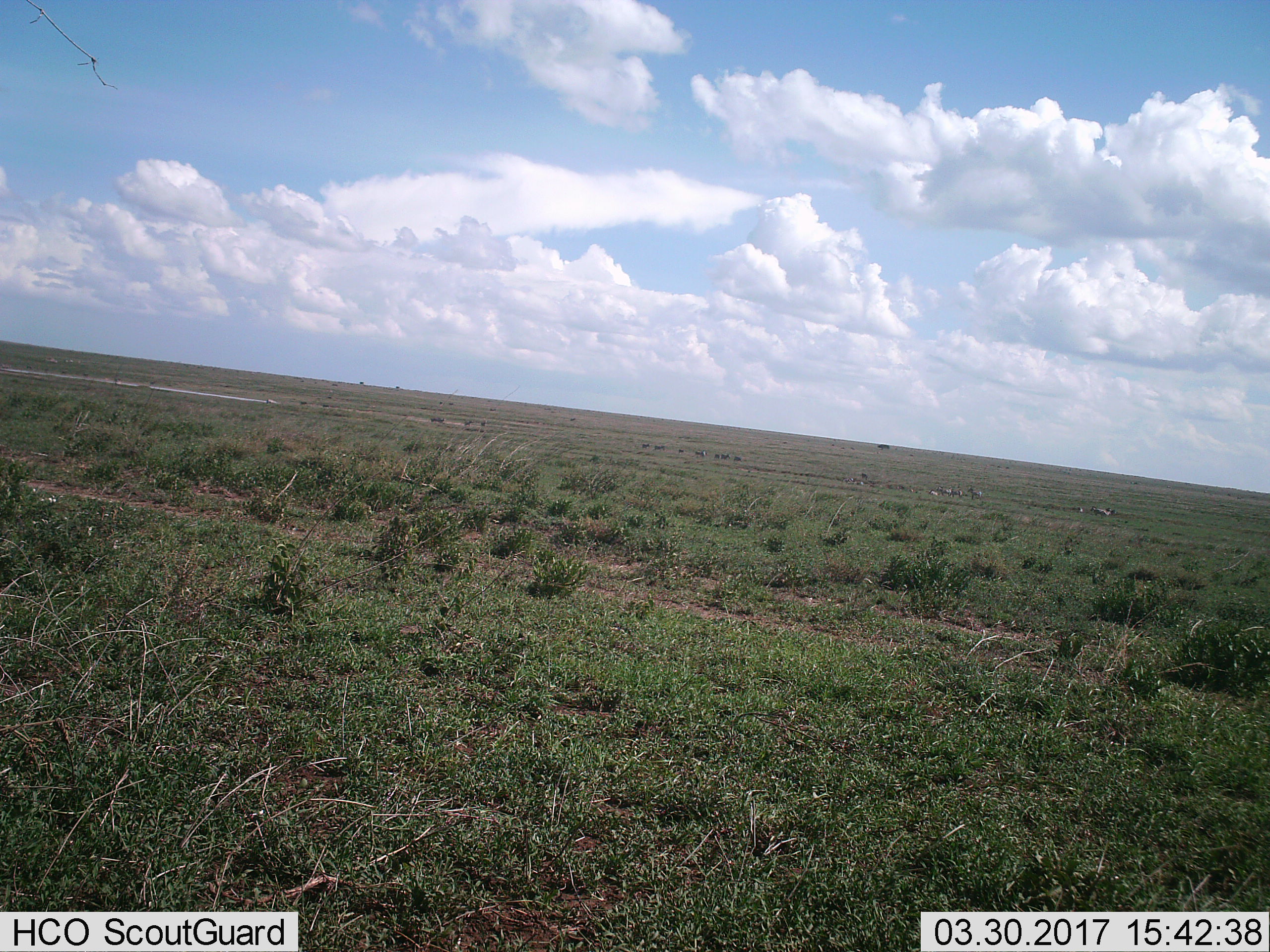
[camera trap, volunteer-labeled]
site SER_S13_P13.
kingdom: Animalia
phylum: Chordata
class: Mammalia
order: Perissodactyla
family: Equidae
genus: Equus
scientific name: Equus quagga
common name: plains zebra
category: zebraplains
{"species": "zebraplains (plains zebra) (Equus quagga)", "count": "11-50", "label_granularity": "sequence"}